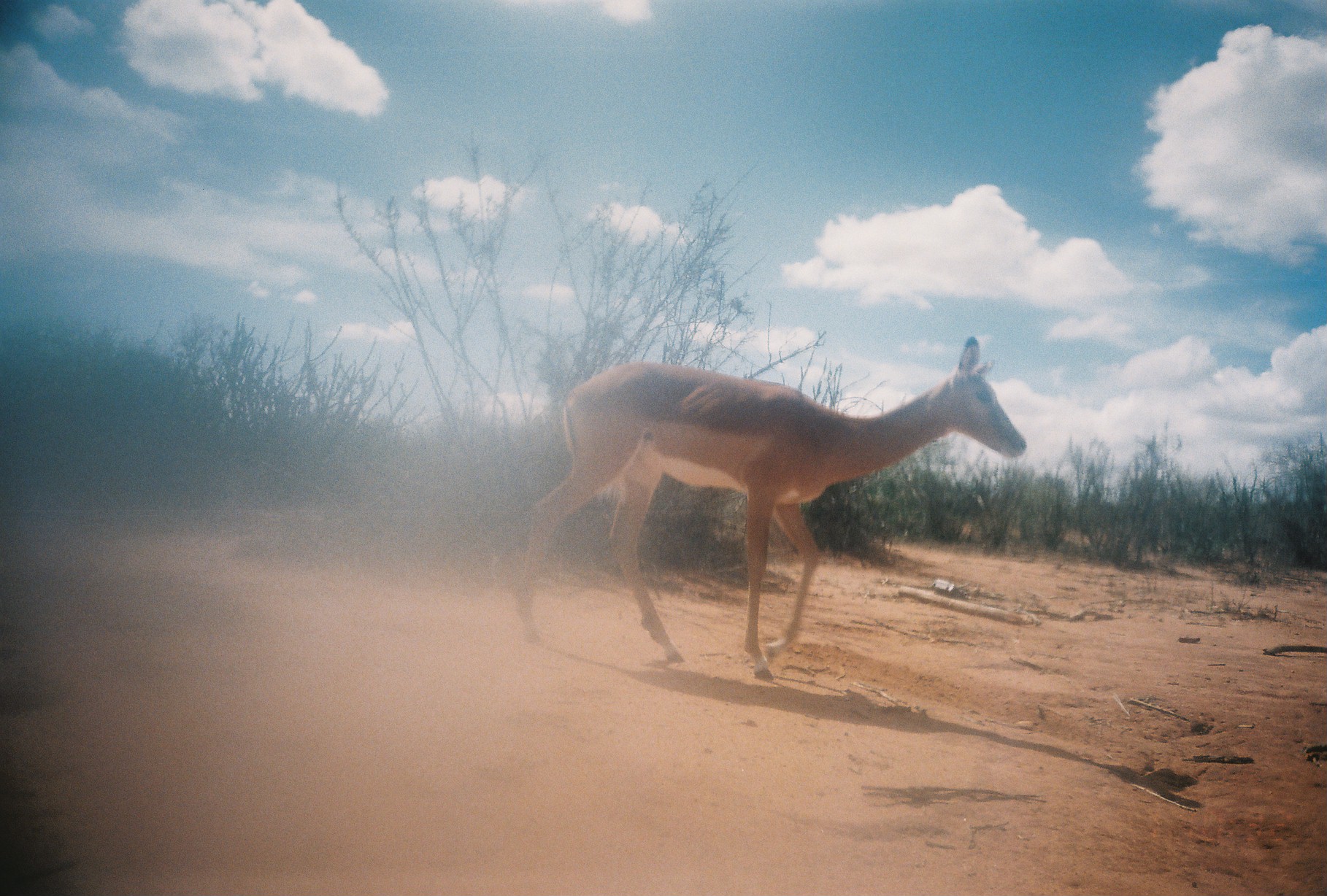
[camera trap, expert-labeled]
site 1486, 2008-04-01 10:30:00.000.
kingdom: Animalia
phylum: Chordata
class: Mammalia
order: Artiodactyla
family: Bovidae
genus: Aepyceros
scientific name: Aepyceros melampus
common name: impala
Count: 1.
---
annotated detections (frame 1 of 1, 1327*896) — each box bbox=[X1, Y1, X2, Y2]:
aepyceros melampus: bbox=[507, 334, 1027, 682]